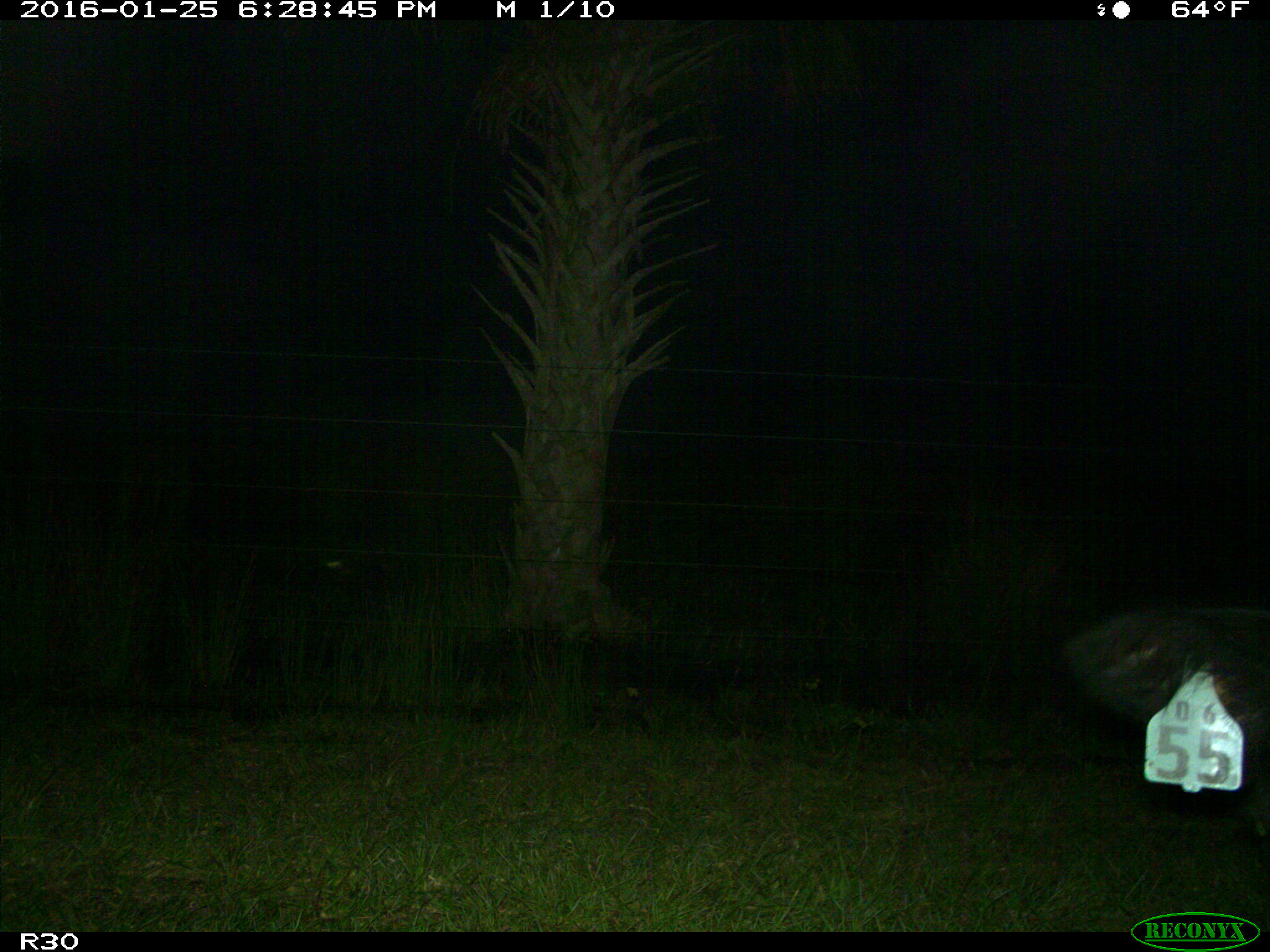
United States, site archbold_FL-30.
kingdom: Animalia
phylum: Chordata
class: Mammalia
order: Artiodactyla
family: Bovidae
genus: Bos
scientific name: Bos taurus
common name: domestic cow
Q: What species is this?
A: Bos taurus (domestic cow).